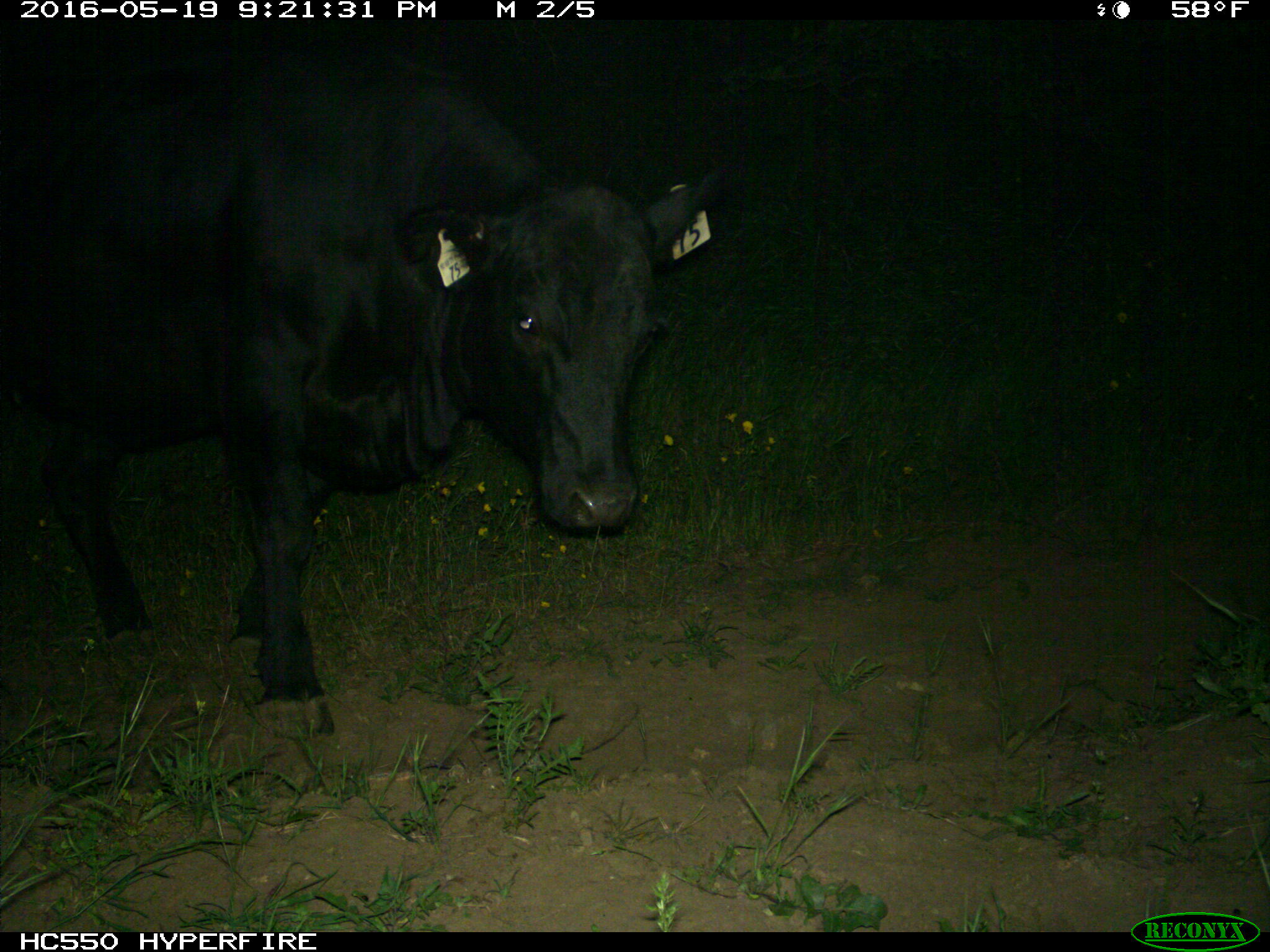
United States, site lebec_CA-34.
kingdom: Animalia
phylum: Chordata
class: Mammalia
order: Artiodactyla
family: Bovidae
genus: Bos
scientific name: Bos taurus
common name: domestic cow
Bos taurus (domestic cow).